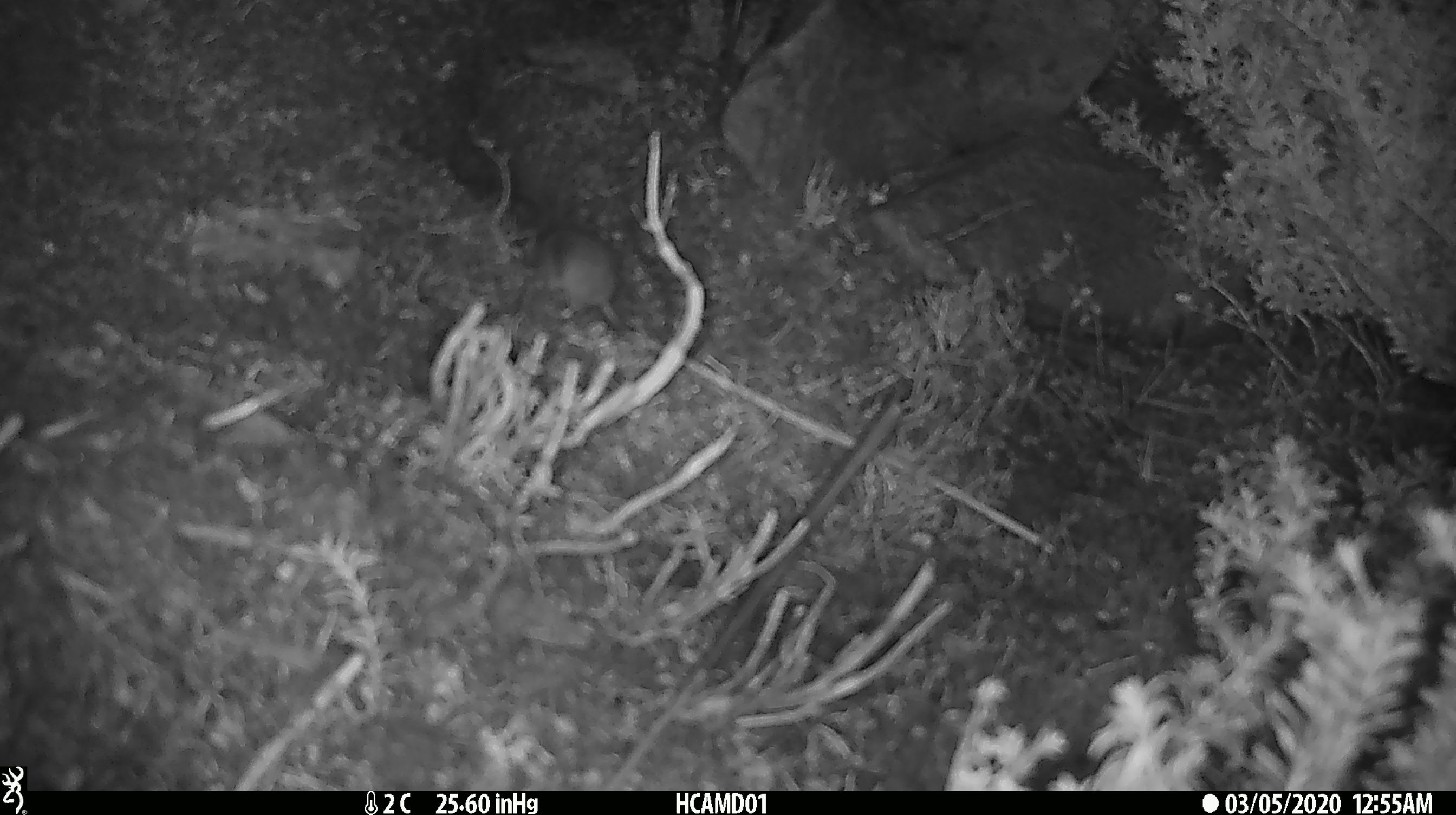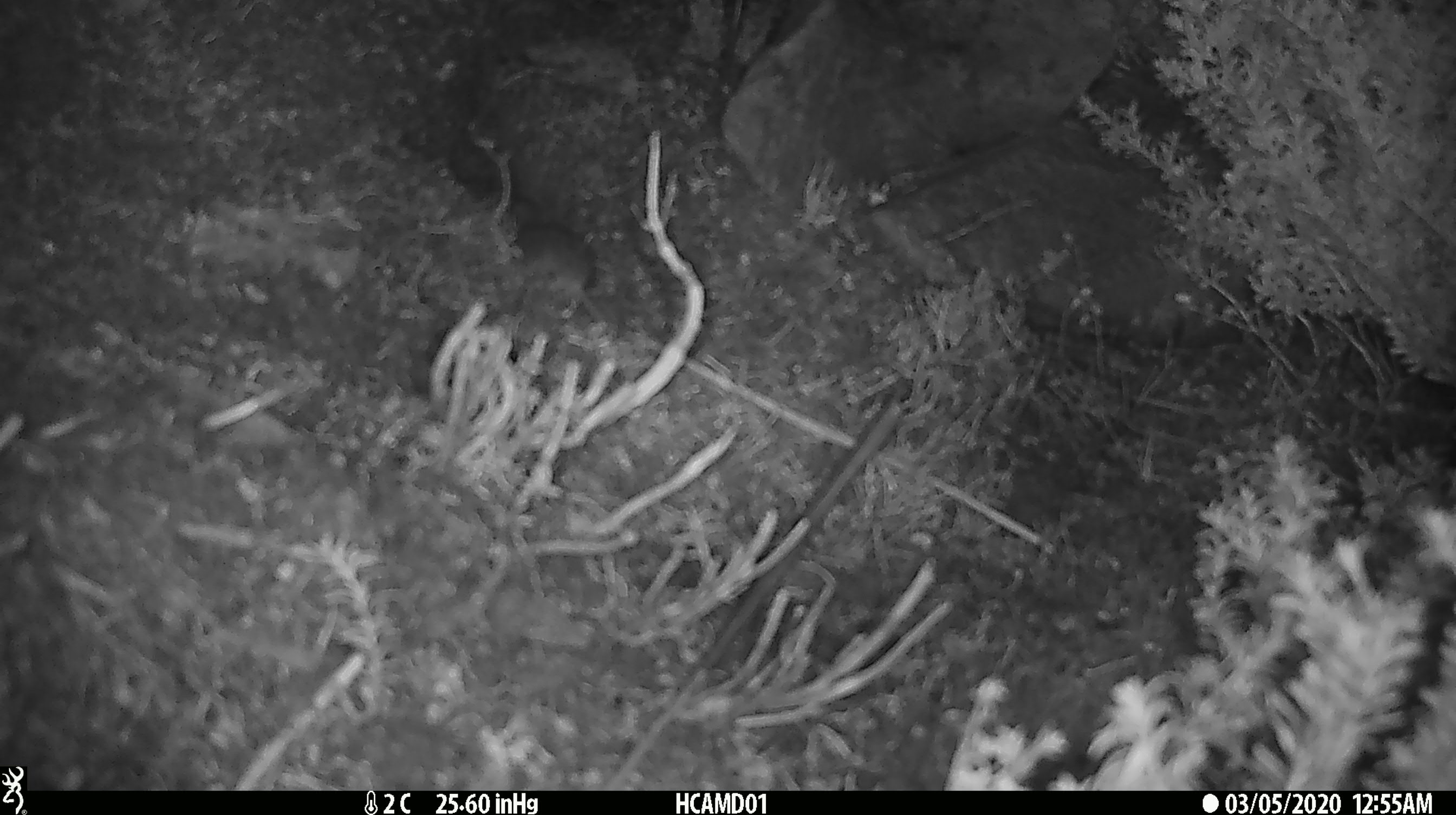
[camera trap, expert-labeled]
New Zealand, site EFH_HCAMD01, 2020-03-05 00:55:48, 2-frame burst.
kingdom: Animalia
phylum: Chordata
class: Mammalia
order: Rodentia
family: Muridae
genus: Mus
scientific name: Mus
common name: mouse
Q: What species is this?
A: Mouse (Mus).